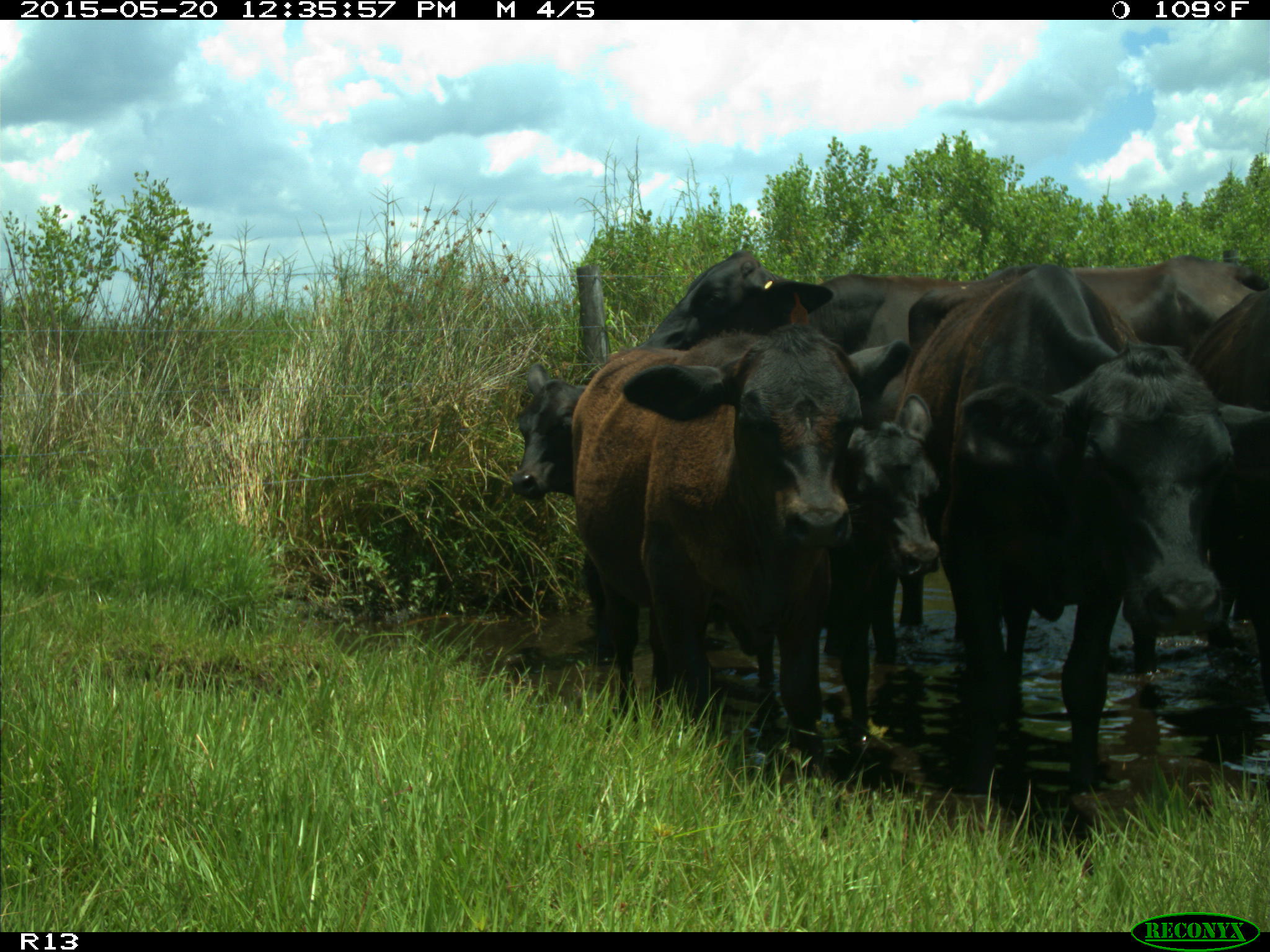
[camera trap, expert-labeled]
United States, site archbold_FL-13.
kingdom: Animalia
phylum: Chordata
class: Mammalia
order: Artiodactyla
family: Bovidae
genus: Bos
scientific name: Bos taurus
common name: domestic cow